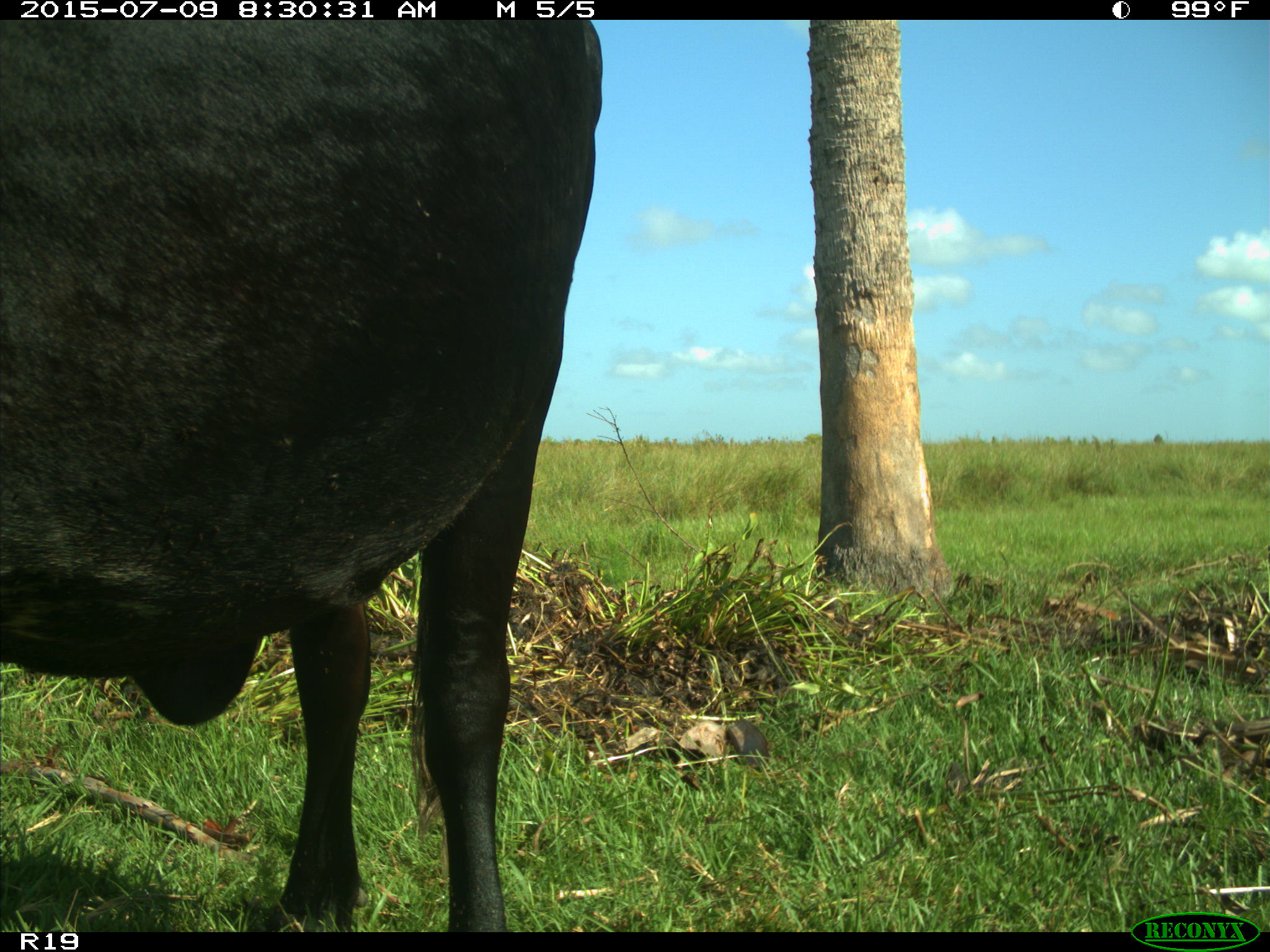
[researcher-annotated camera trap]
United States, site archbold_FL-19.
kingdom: Animalia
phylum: Chordata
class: Mammalia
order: Artiodactyla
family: Bovidae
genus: Bos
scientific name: Bos taurus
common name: domestic cow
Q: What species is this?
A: Bos taurus (domestic cow).